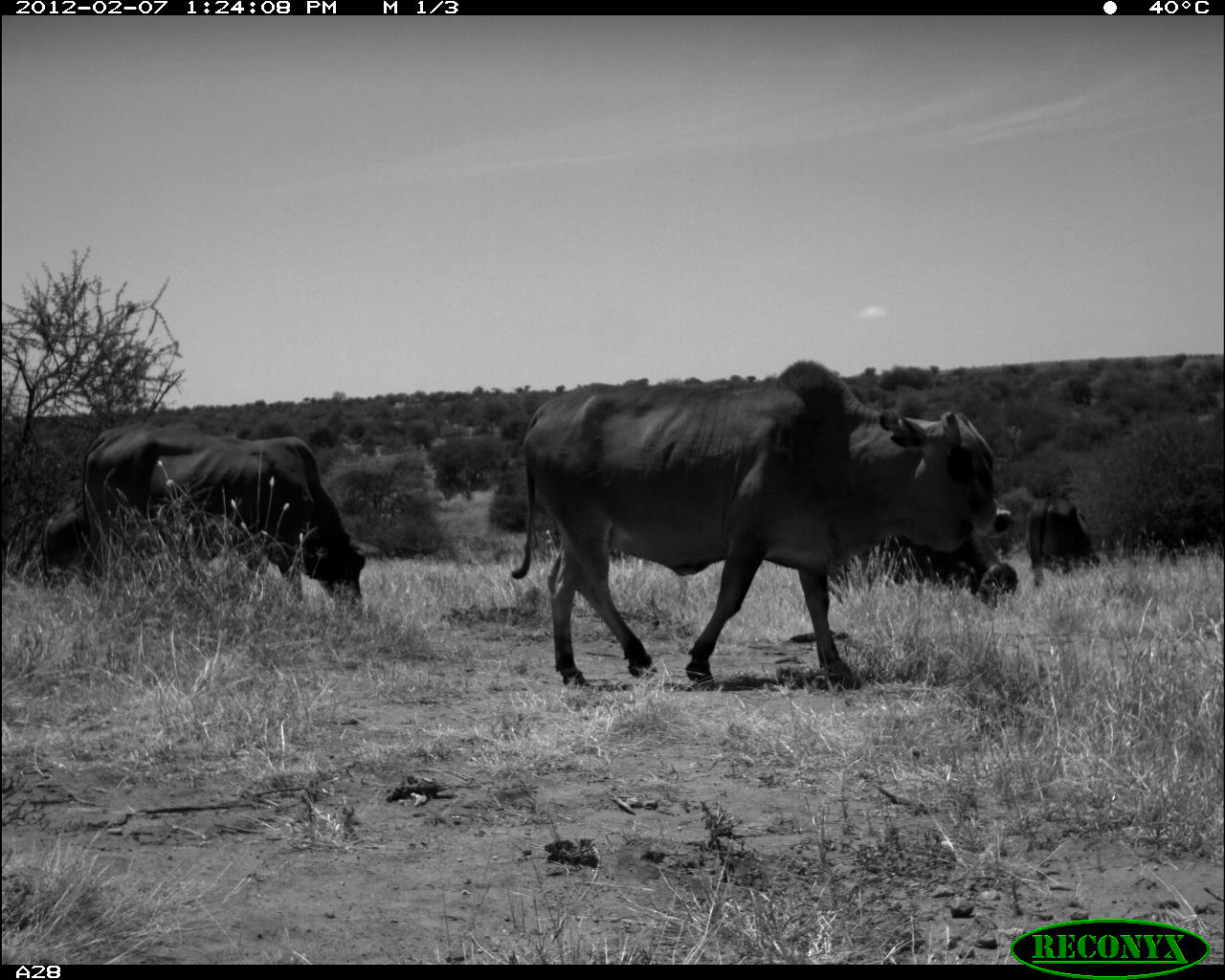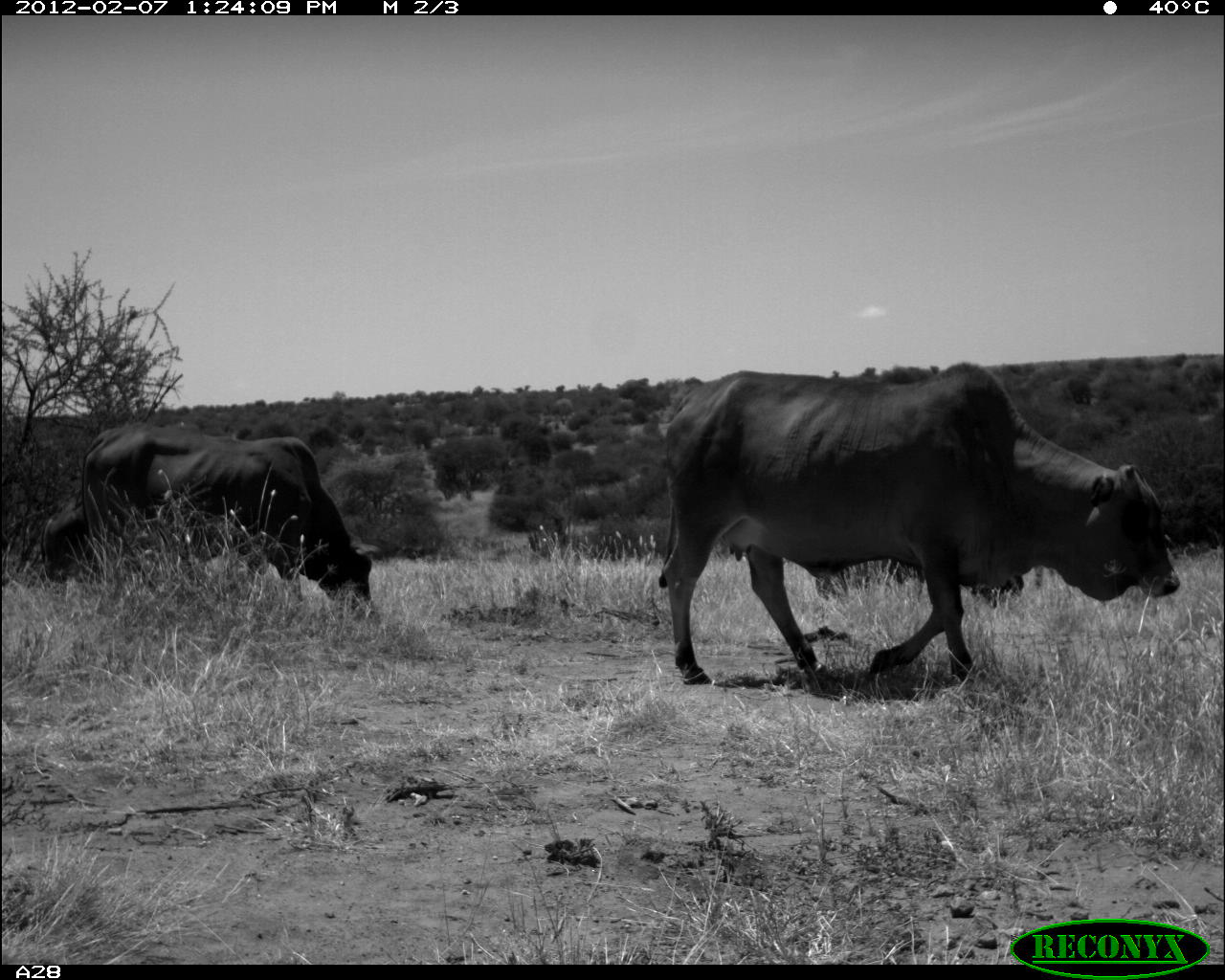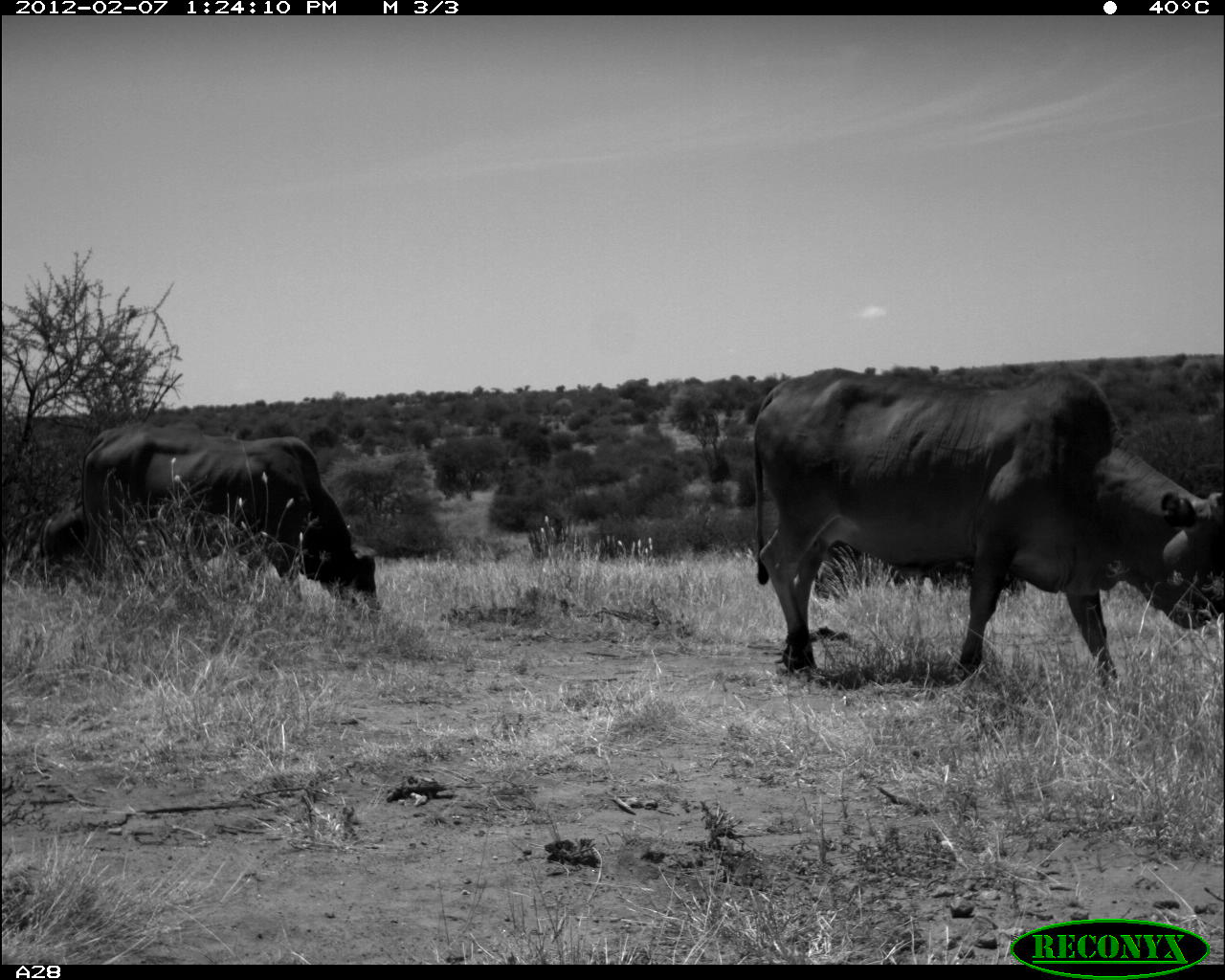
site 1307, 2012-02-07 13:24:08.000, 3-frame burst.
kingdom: Animalia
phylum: Chordata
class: Mammalia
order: Artiodactyla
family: Bovidae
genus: Bos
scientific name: Bos taurus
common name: domestic cattle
Bos taurus (domestic cattle), count 5.